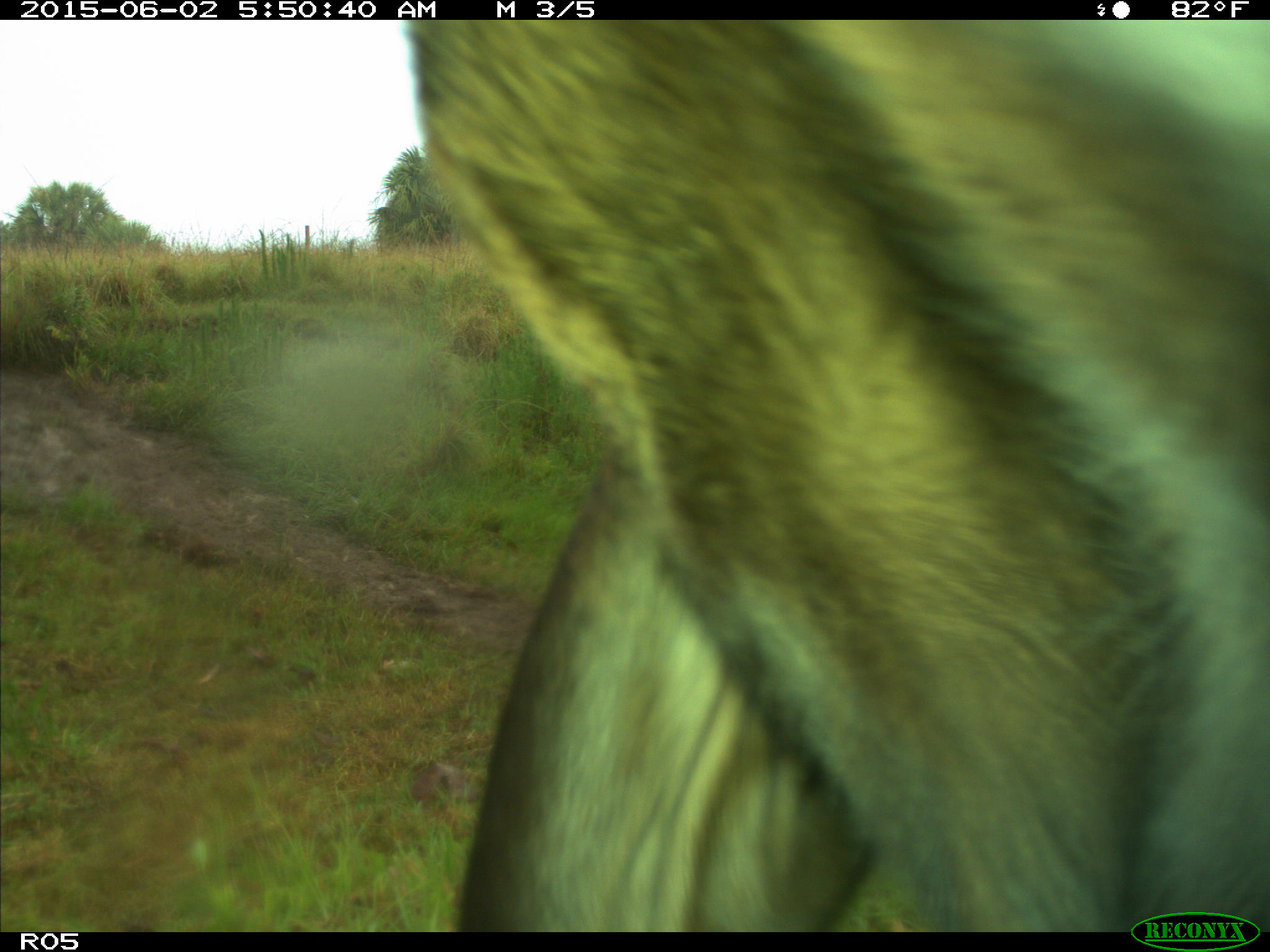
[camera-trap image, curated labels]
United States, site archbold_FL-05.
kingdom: Animalia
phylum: Chordata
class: Mammalia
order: Artiodactyla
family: Bovidae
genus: Bos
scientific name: Bos taurus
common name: domestic cow